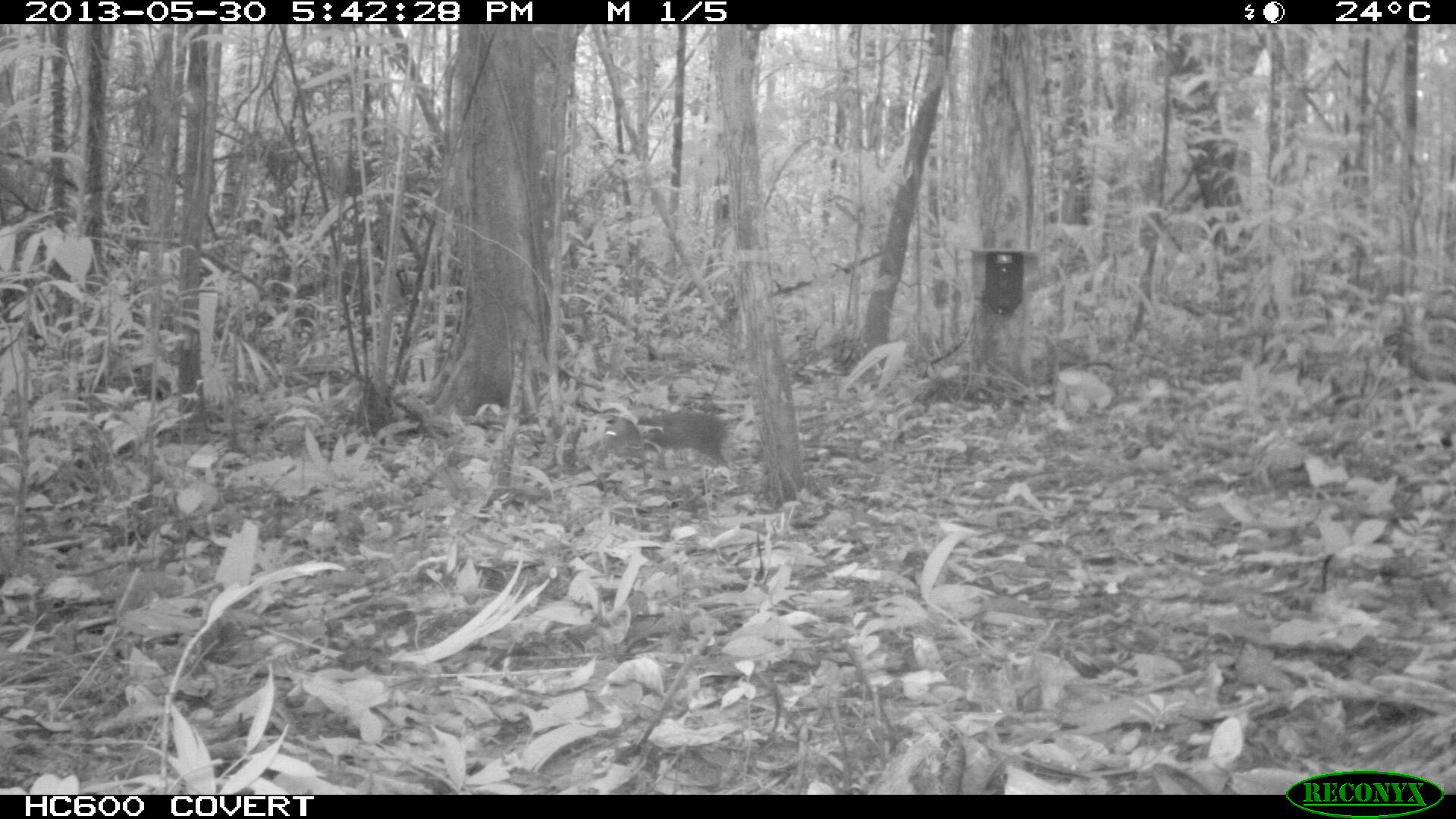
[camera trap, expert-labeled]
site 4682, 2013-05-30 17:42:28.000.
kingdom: Animalia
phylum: Chordata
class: Mammalia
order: Rodentia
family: Dasyproctidae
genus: Myoprocta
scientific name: Myoprocta pratti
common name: green acouchi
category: myoprocta pratii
Myoprocta pratii (green acouchi) (Myoprocta pratti), count 1, age adult, sex male.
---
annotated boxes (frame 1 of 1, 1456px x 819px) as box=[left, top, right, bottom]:
myoprocta pratii: box=[603, 409, 732, 468]